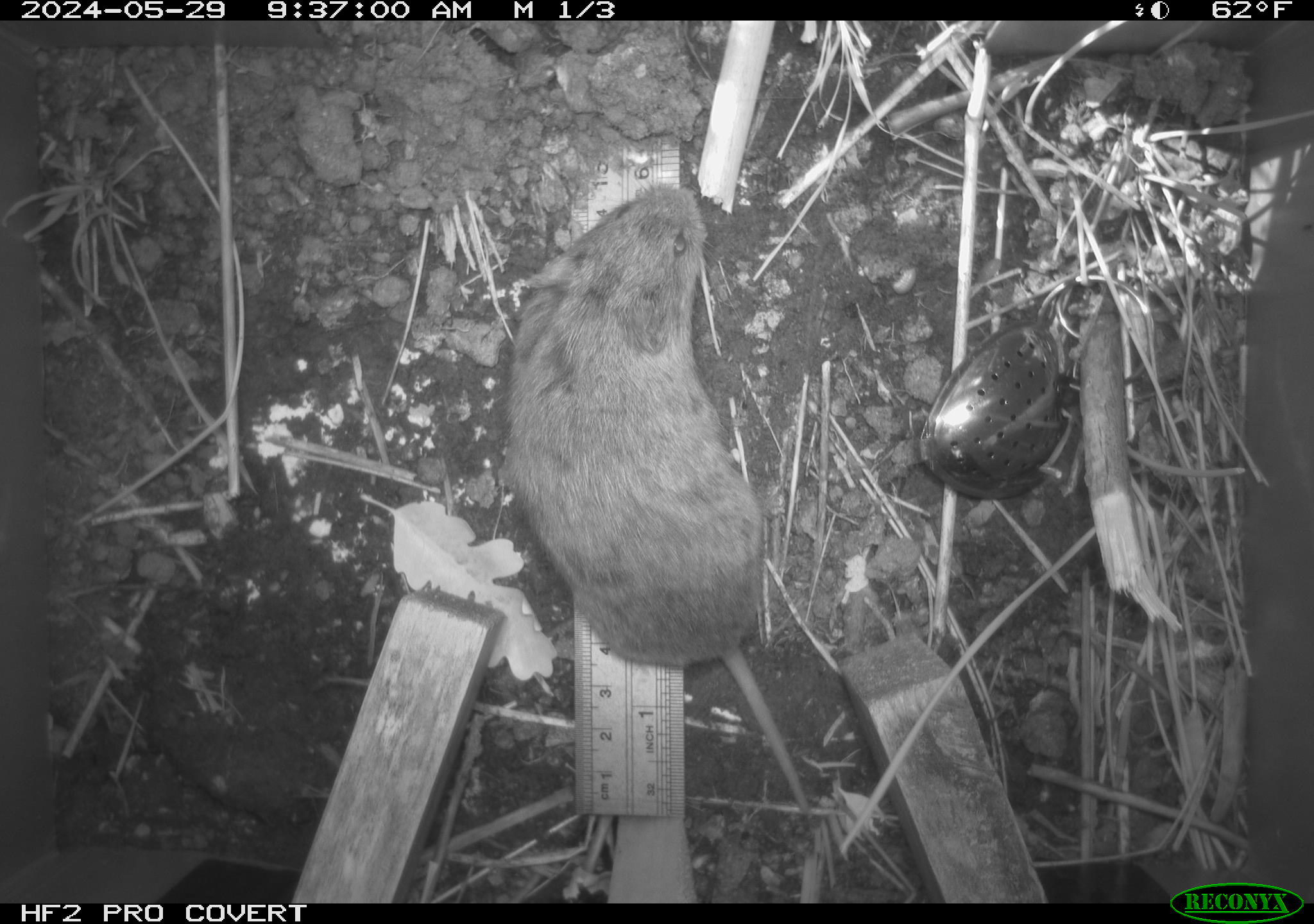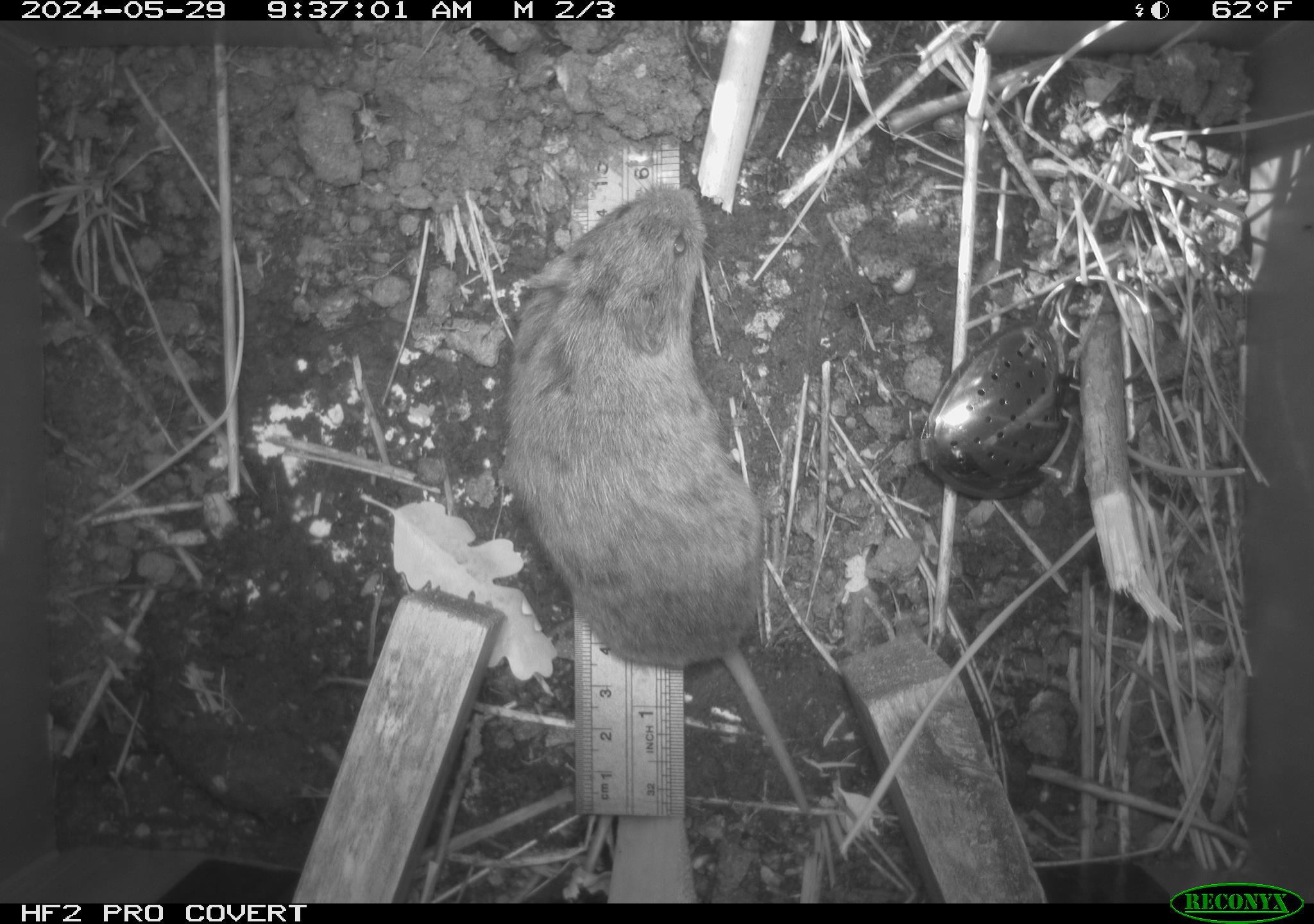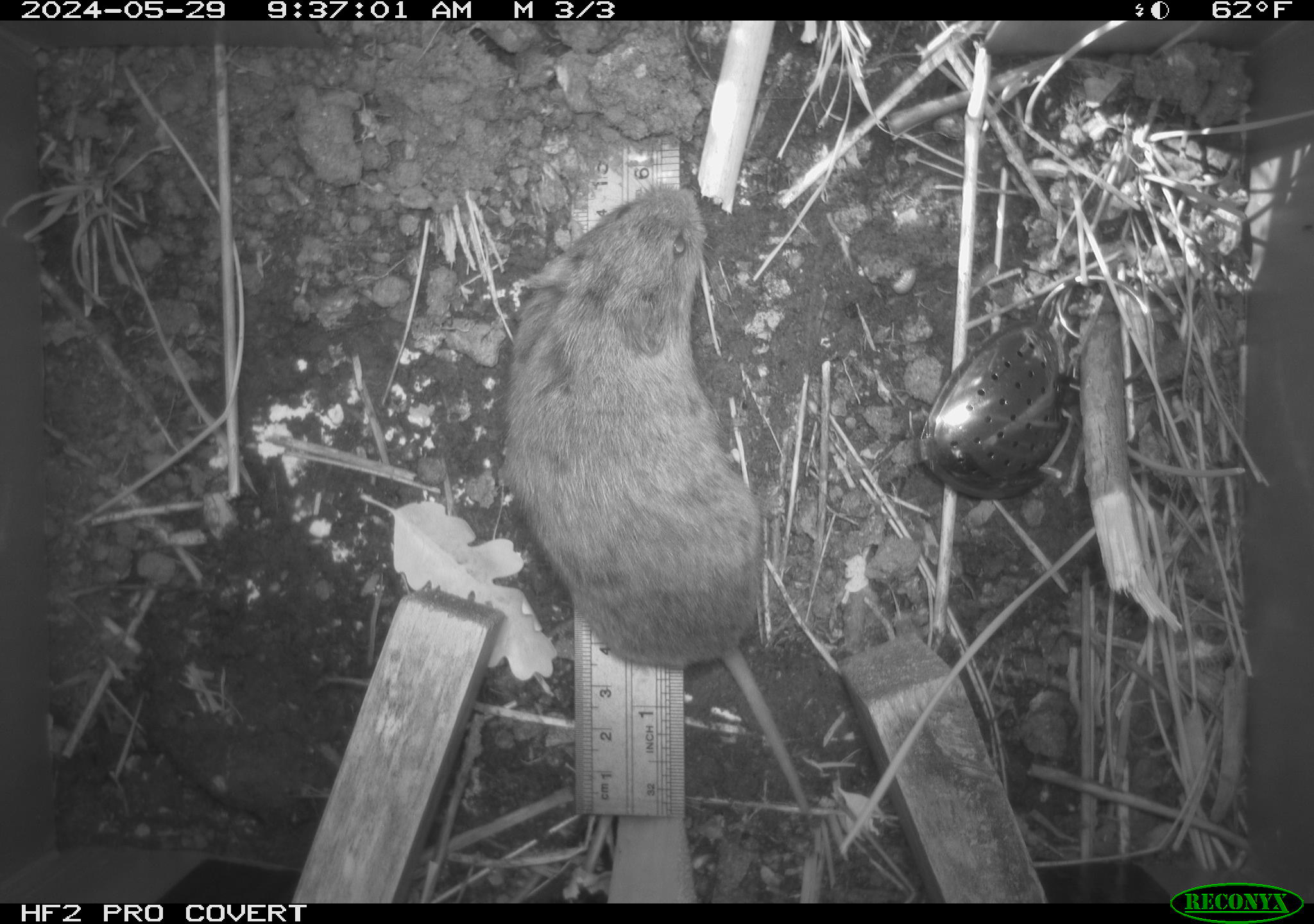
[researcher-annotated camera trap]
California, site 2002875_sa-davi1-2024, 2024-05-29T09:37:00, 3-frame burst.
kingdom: Animalia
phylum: Chordata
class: Mammalia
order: Rodentia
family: Cricetidae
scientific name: Arvicolinae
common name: voles, lemmings, and muskrats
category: arvicolinae subfamily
Arvicolinae subfamily (voles, lemmings, and muskrats) (Arvicolinae).